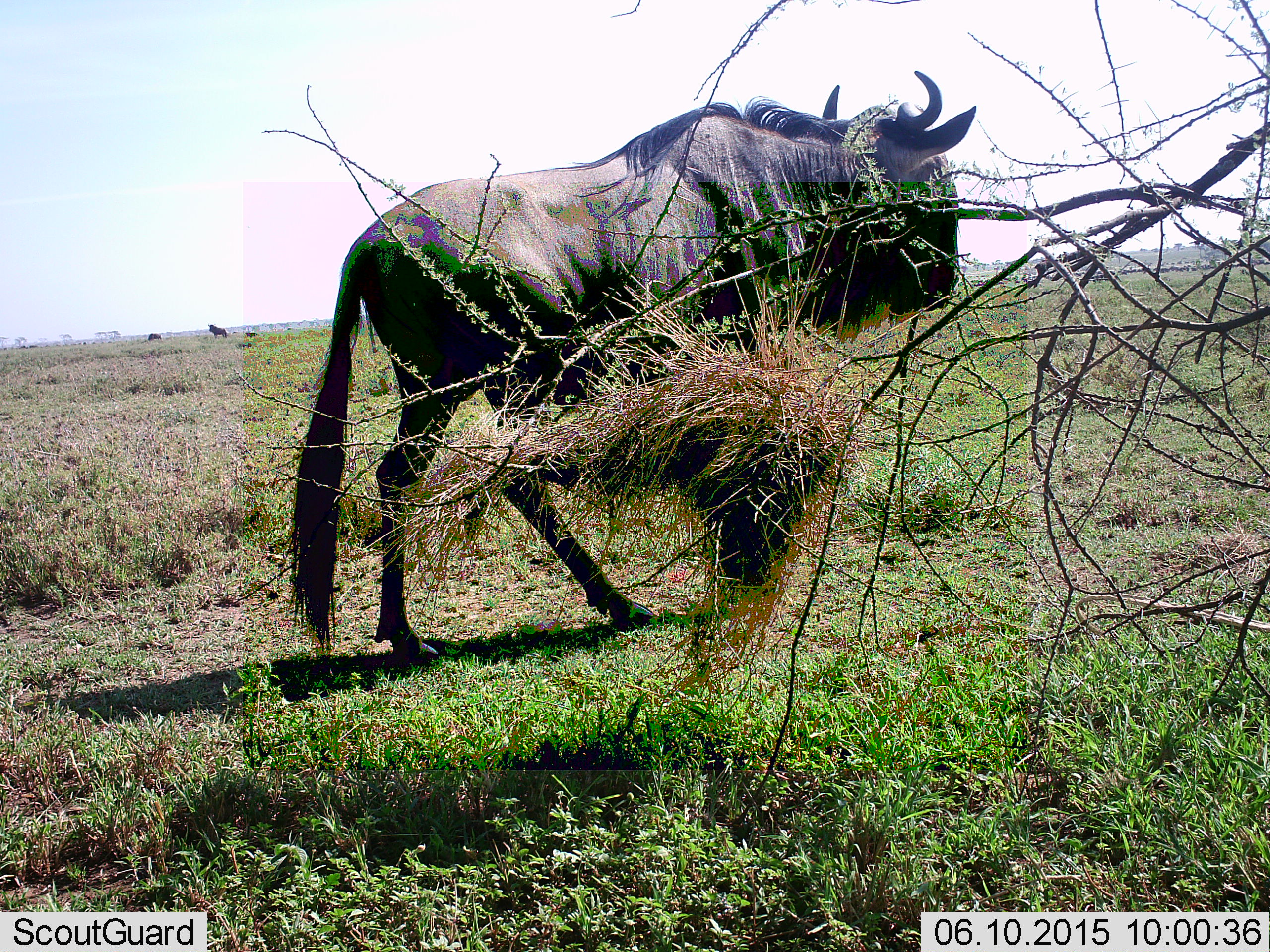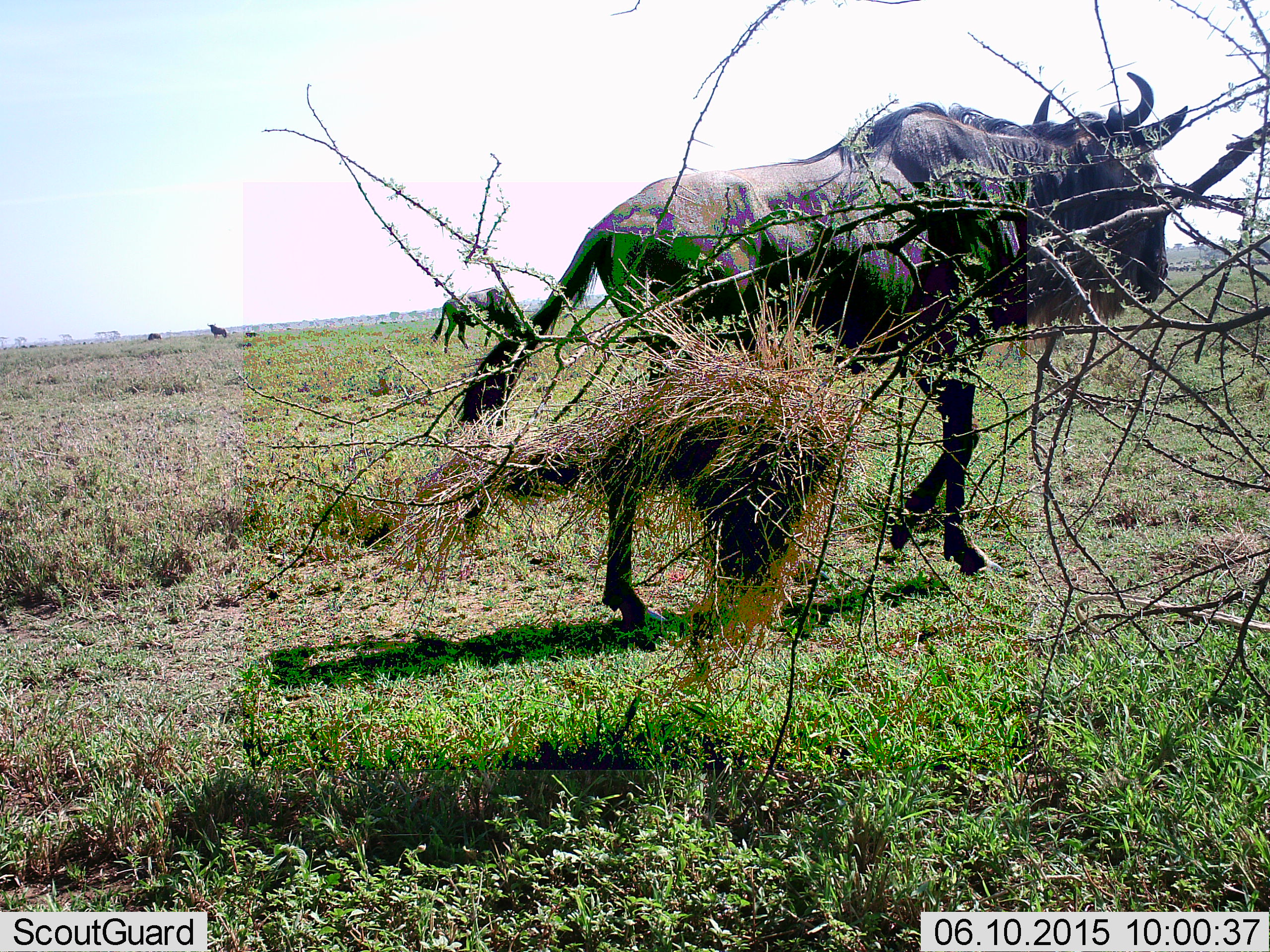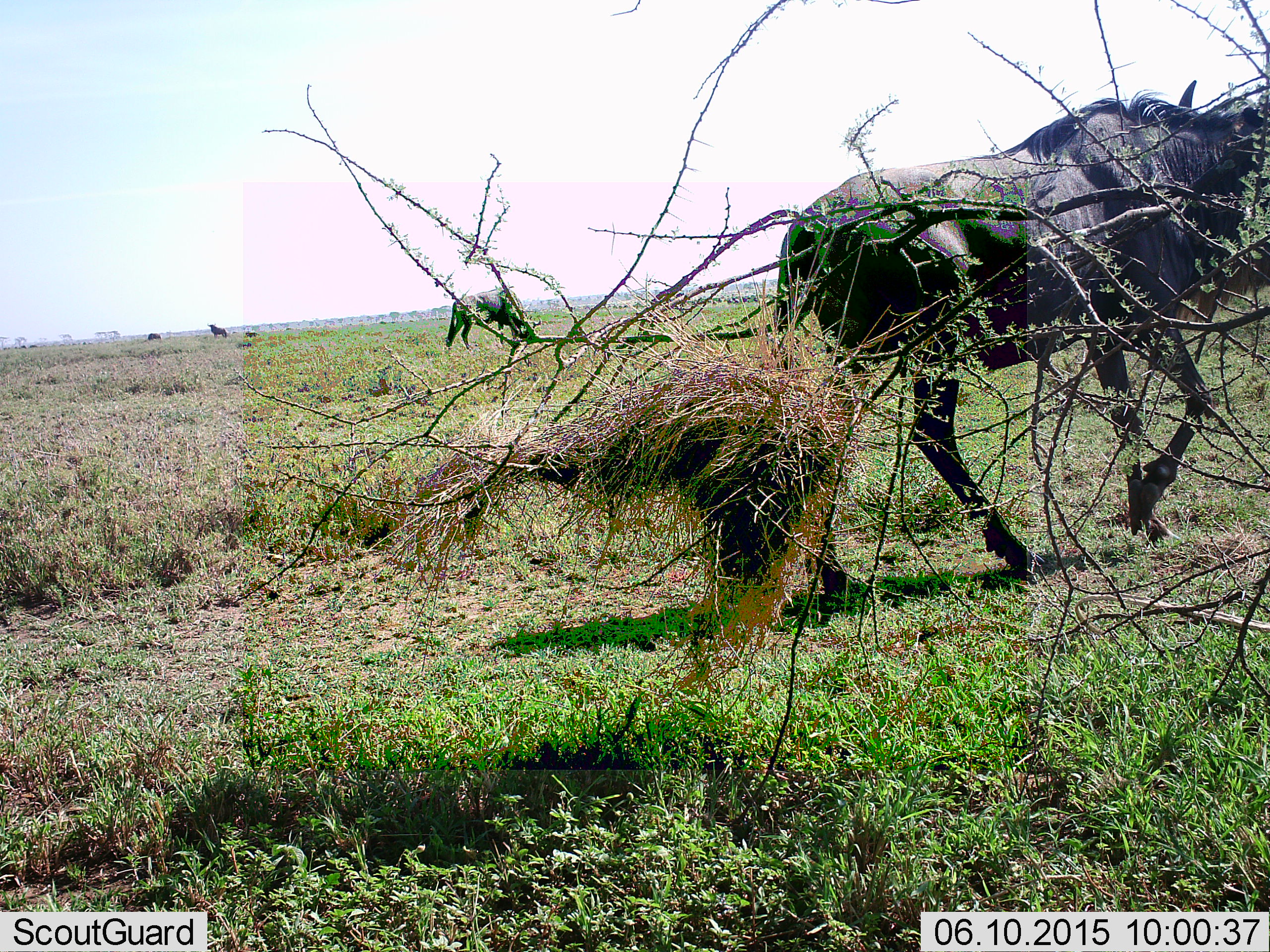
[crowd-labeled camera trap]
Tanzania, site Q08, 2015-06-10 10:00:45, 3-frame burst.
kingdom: Animalia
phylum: Chordata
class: Mammalia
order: Artiodactyla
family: Bovidae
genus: Connochaetes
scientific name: Connochaetes taurinus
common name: blue wildebeest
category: wildebeest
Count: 3.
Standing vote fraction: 20%.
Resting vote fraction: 0%.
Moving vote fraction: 100%.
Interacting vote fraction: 0%.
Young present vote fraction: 0%.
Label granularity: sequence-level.